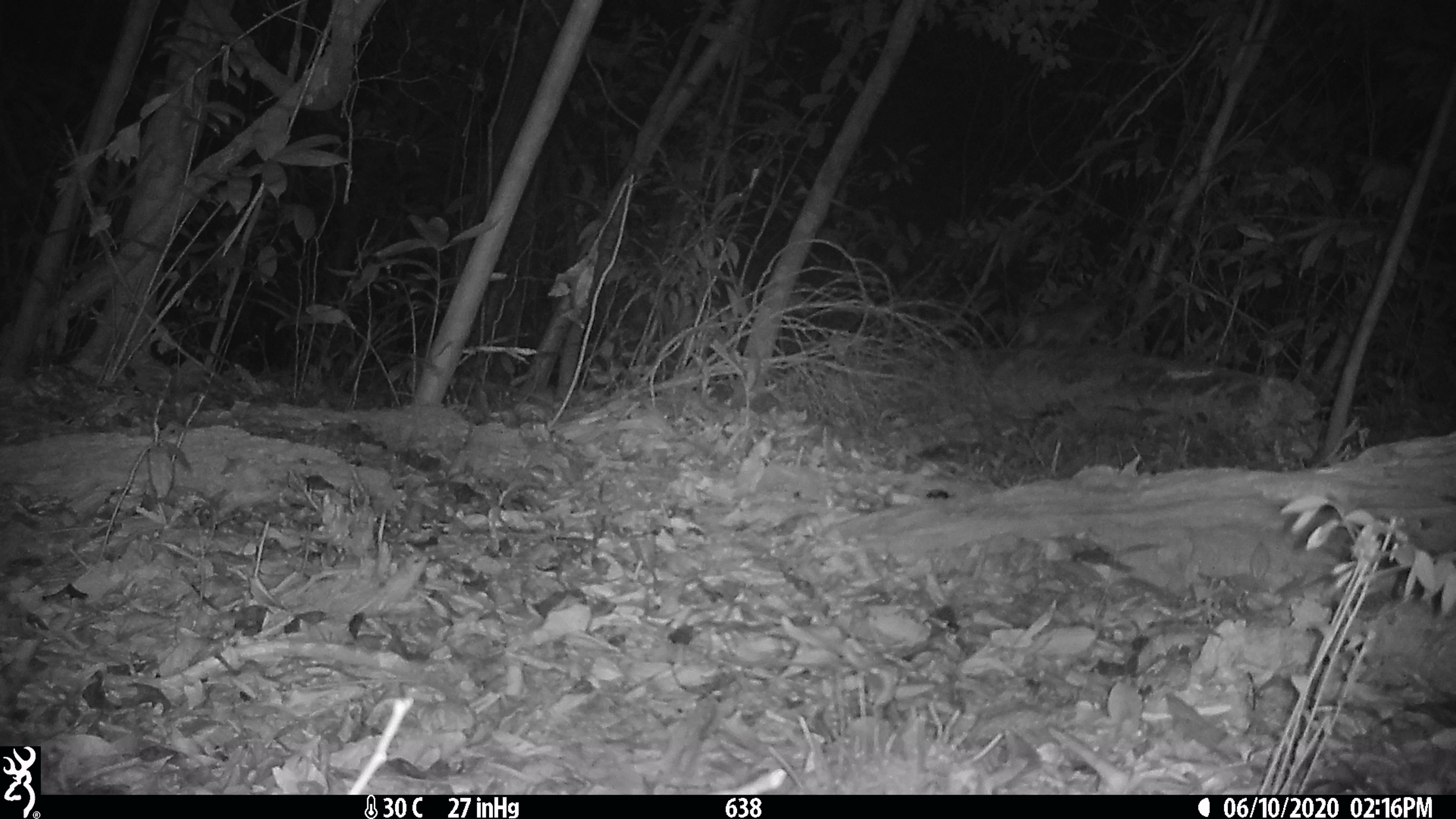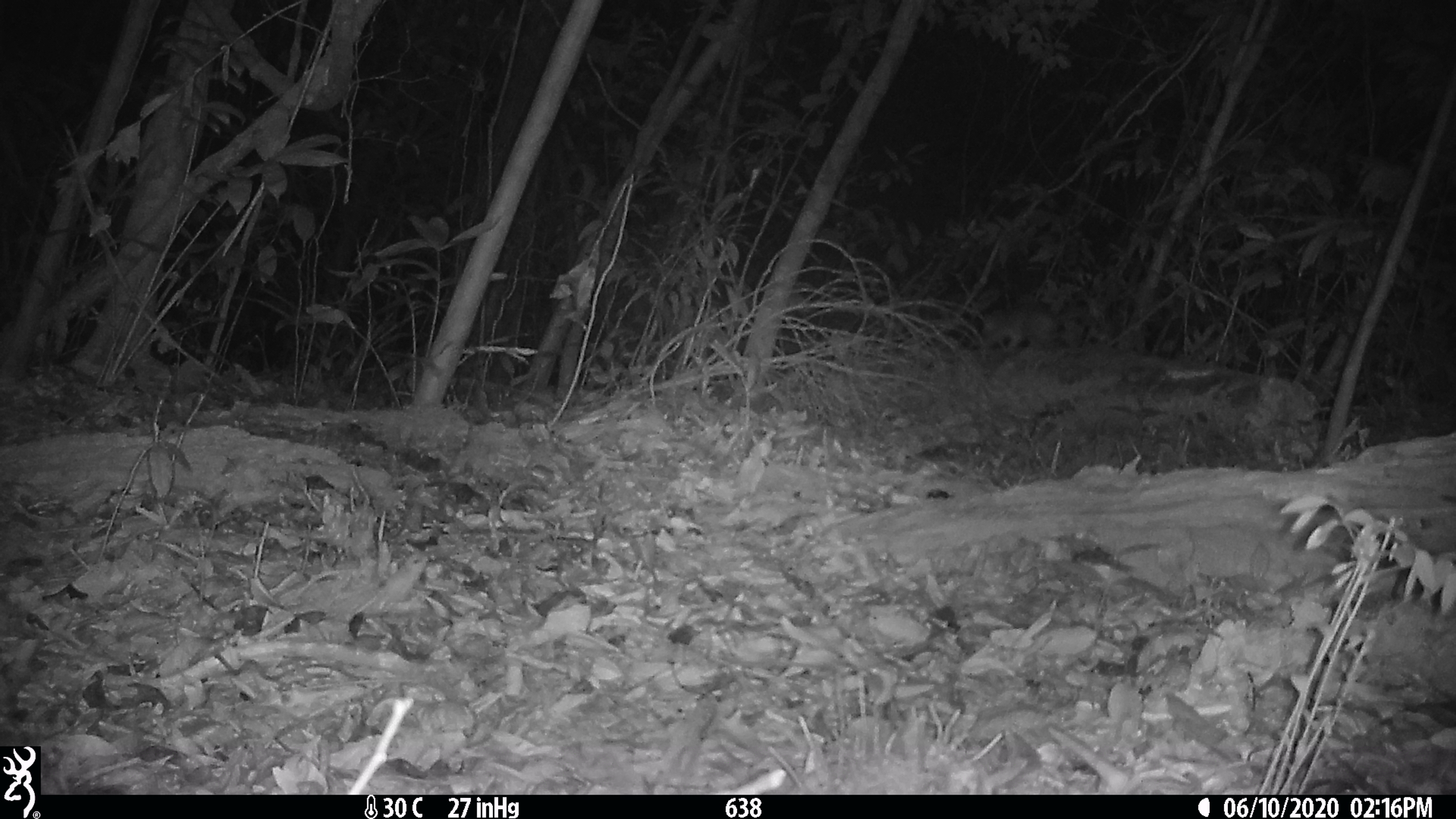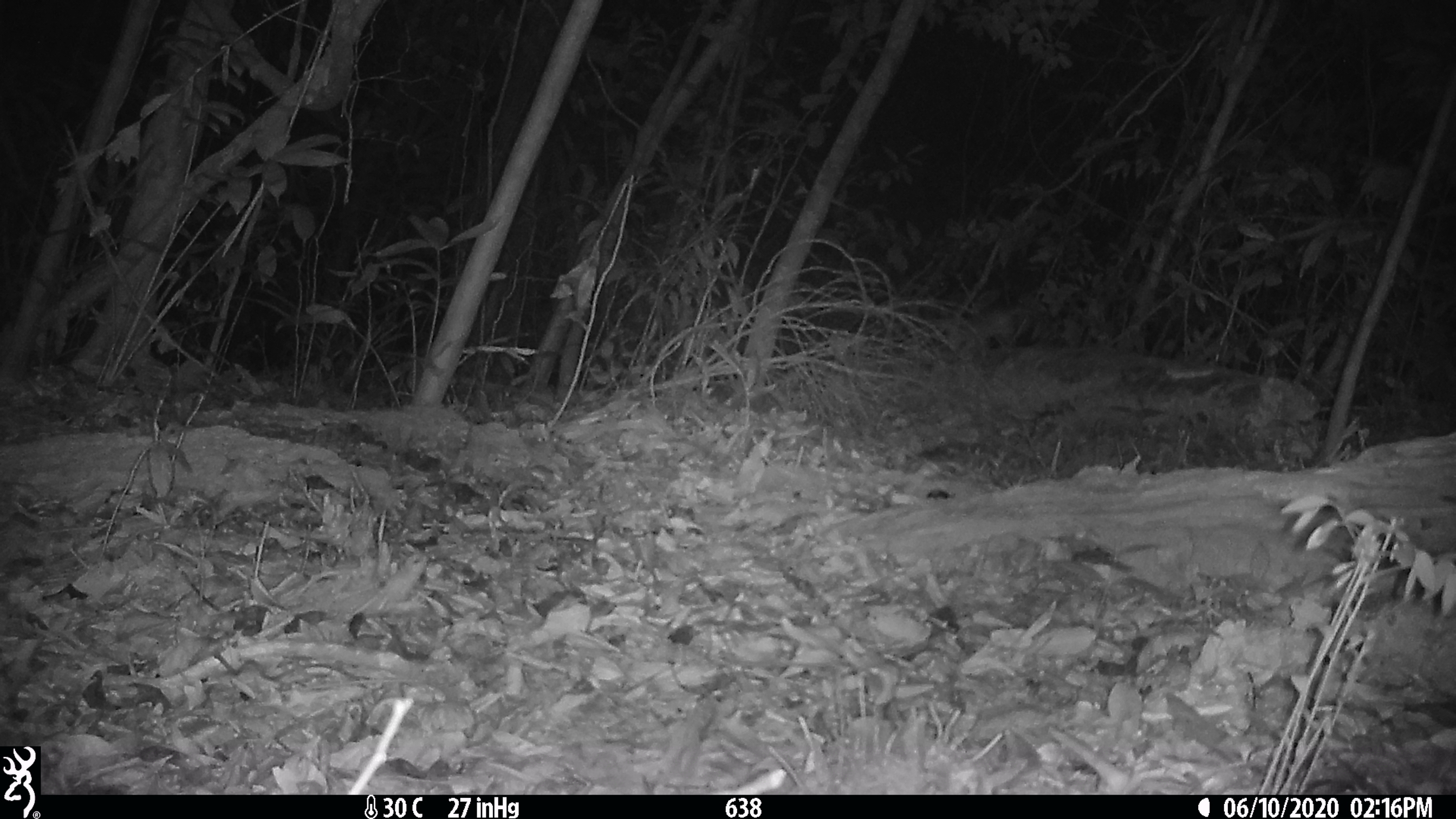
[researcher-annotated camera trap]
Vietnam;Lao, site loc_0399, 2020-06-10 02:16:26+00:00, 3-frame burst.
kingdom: Animalia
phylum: Chordata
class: Mammalia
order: Carnivora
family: Mustelidae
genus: Melogale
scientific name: Melogale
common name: ferret badger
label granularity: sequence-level